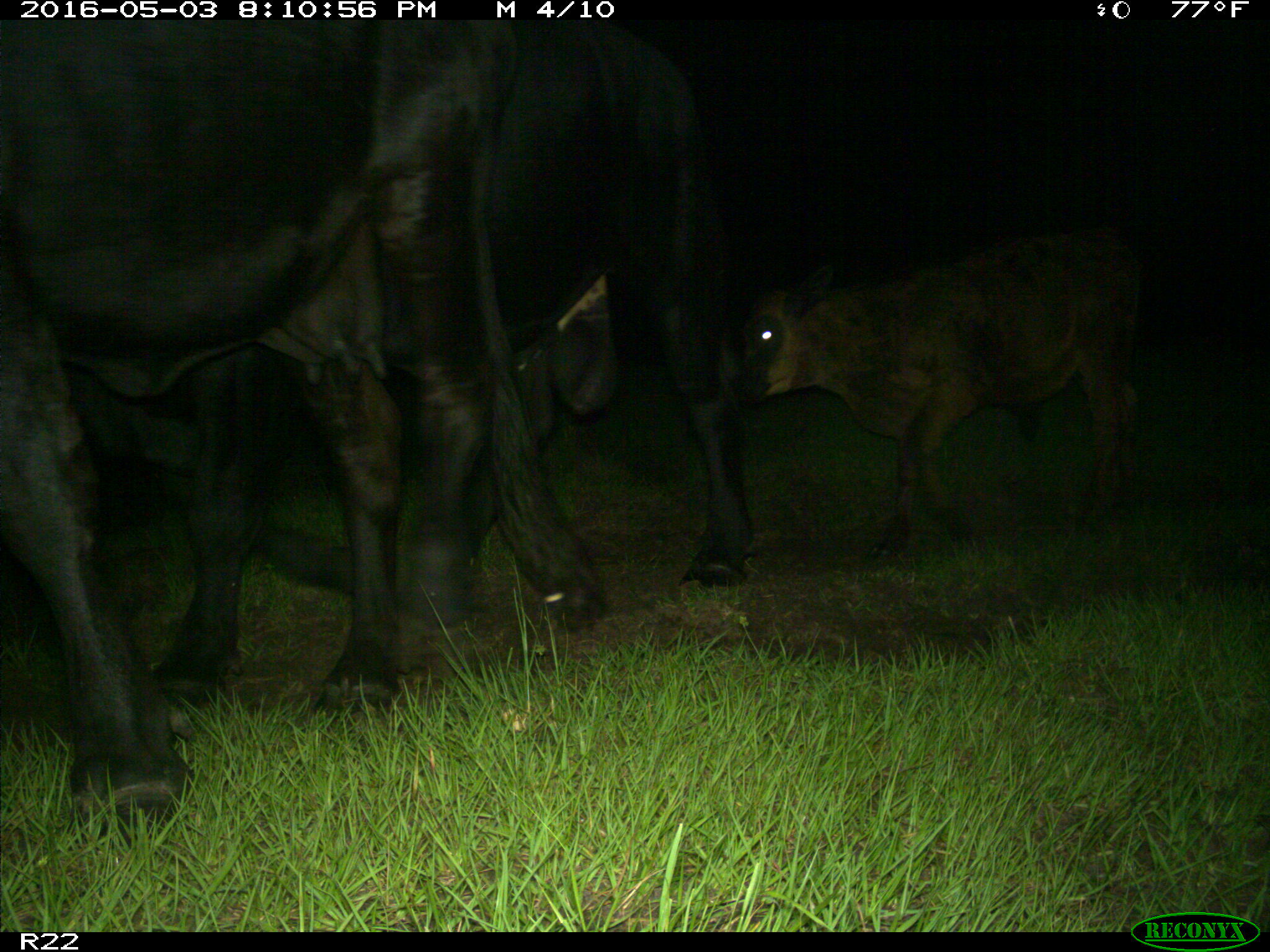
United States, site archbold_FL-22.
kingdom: Animalia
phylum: Chordata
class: Mammalia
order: Artiodactyla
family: Bovidae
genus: Bos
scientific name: Bos taurus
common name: domestic cow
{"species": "Bos taurus (domestic cow)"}